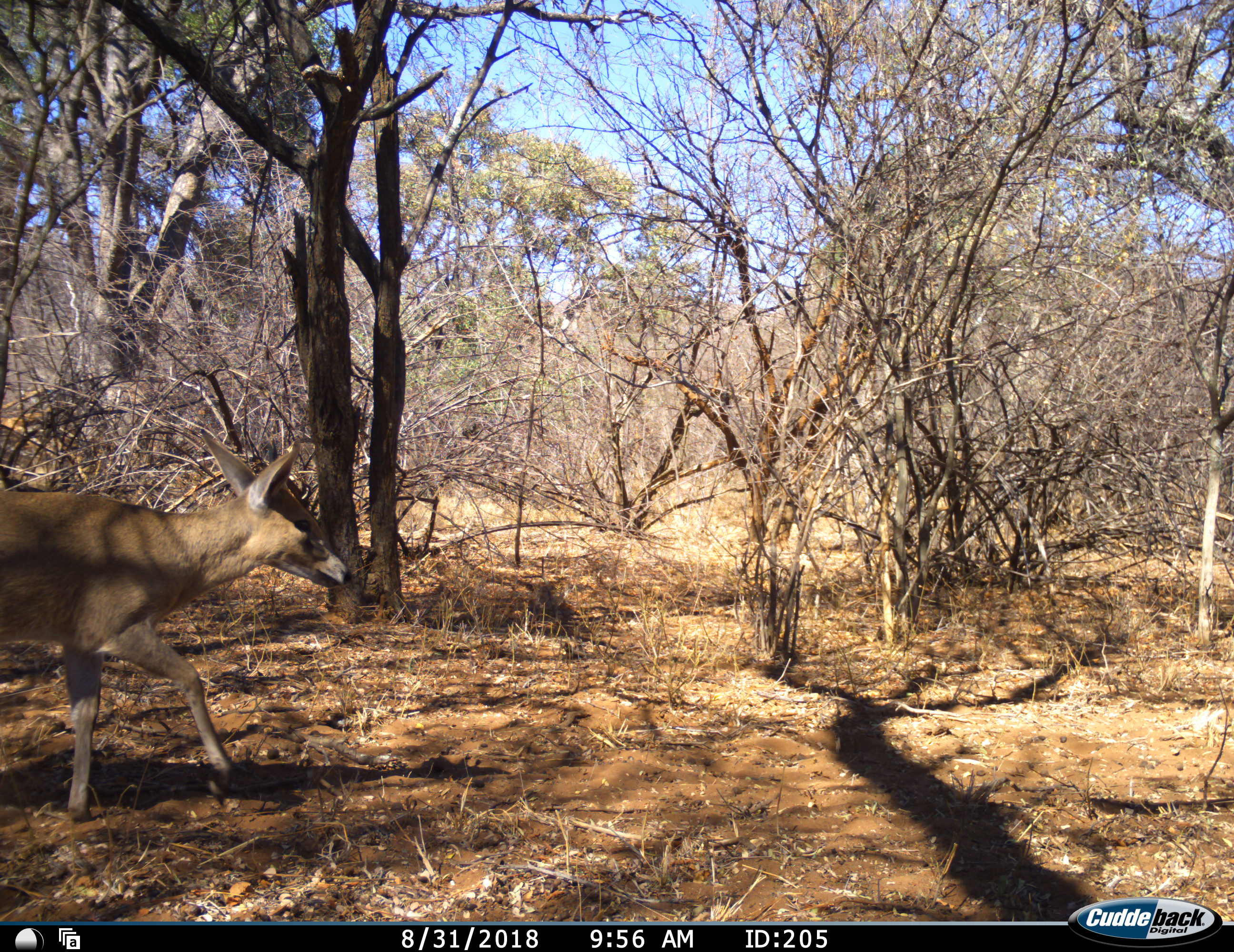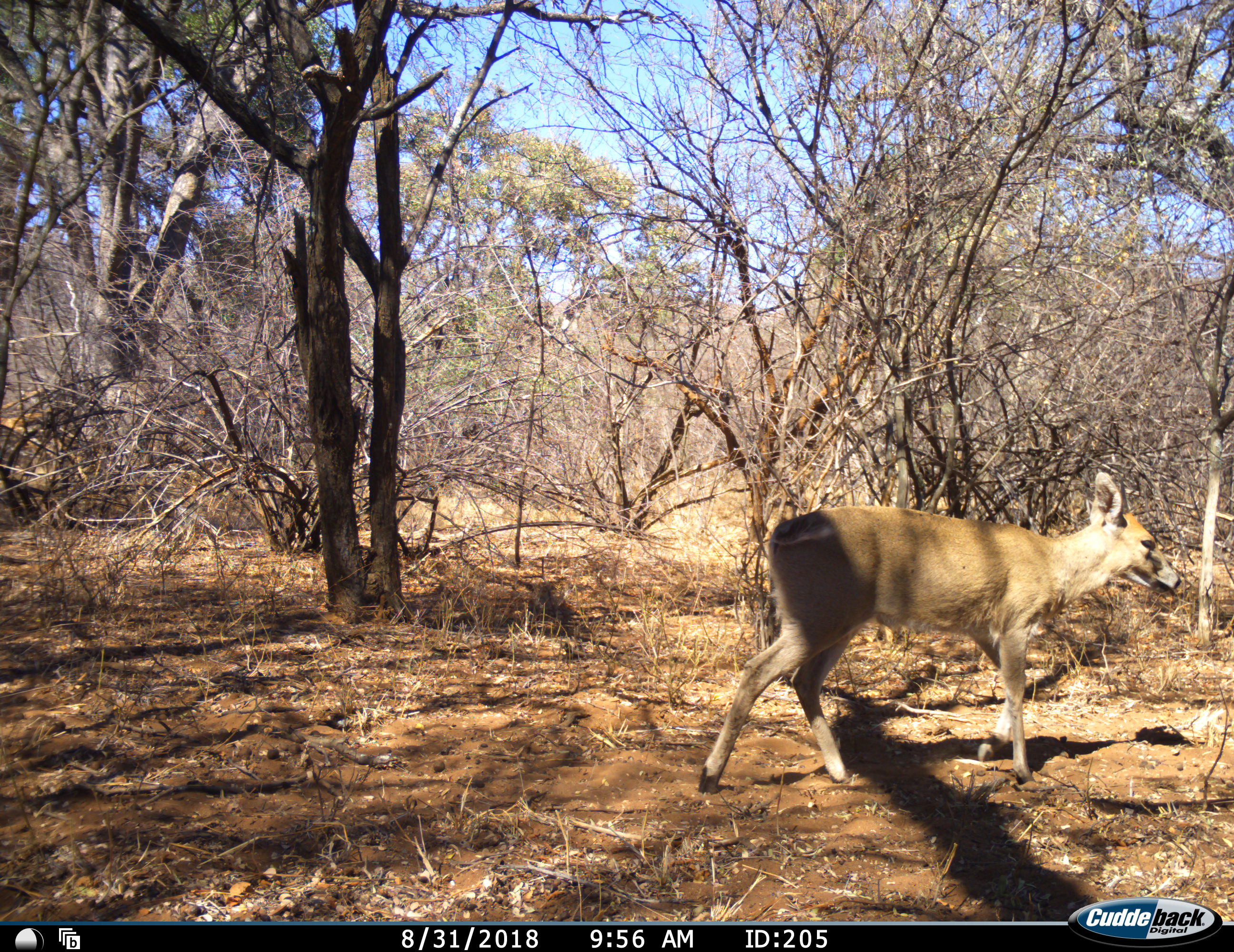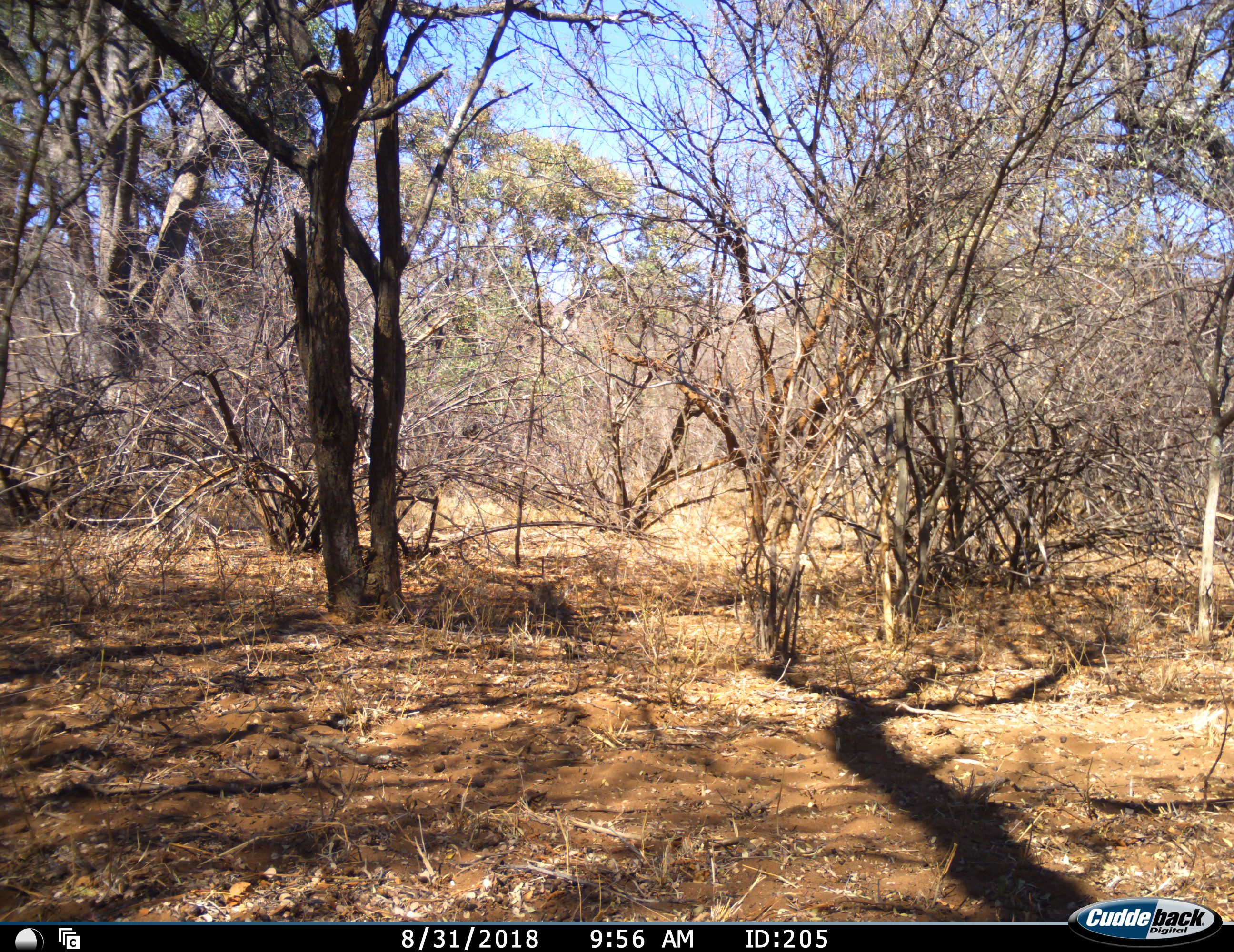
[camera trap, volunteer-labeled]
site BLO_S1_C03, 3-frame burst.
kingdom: Animalia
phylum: Chordata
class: Mammalia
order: Artiodactyla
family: Bovidae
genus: Sylvicapra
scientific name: Sylvicapra grimmia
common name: common duiker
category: duikercommongrey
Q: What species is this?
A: Duikercommongrey (common duiker) (Sylvicapra grimmia).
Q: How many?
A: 1.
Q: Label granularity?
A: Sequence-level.